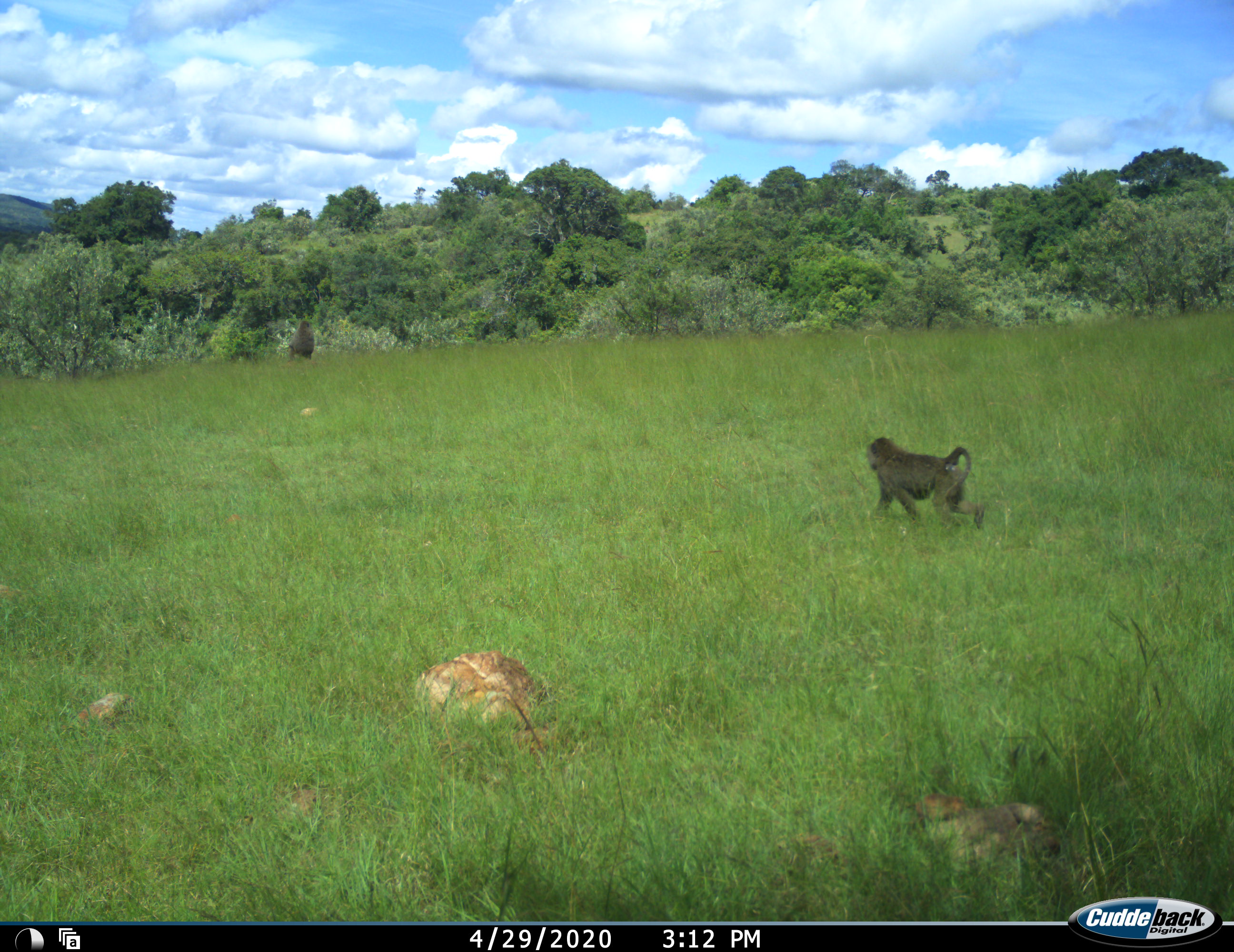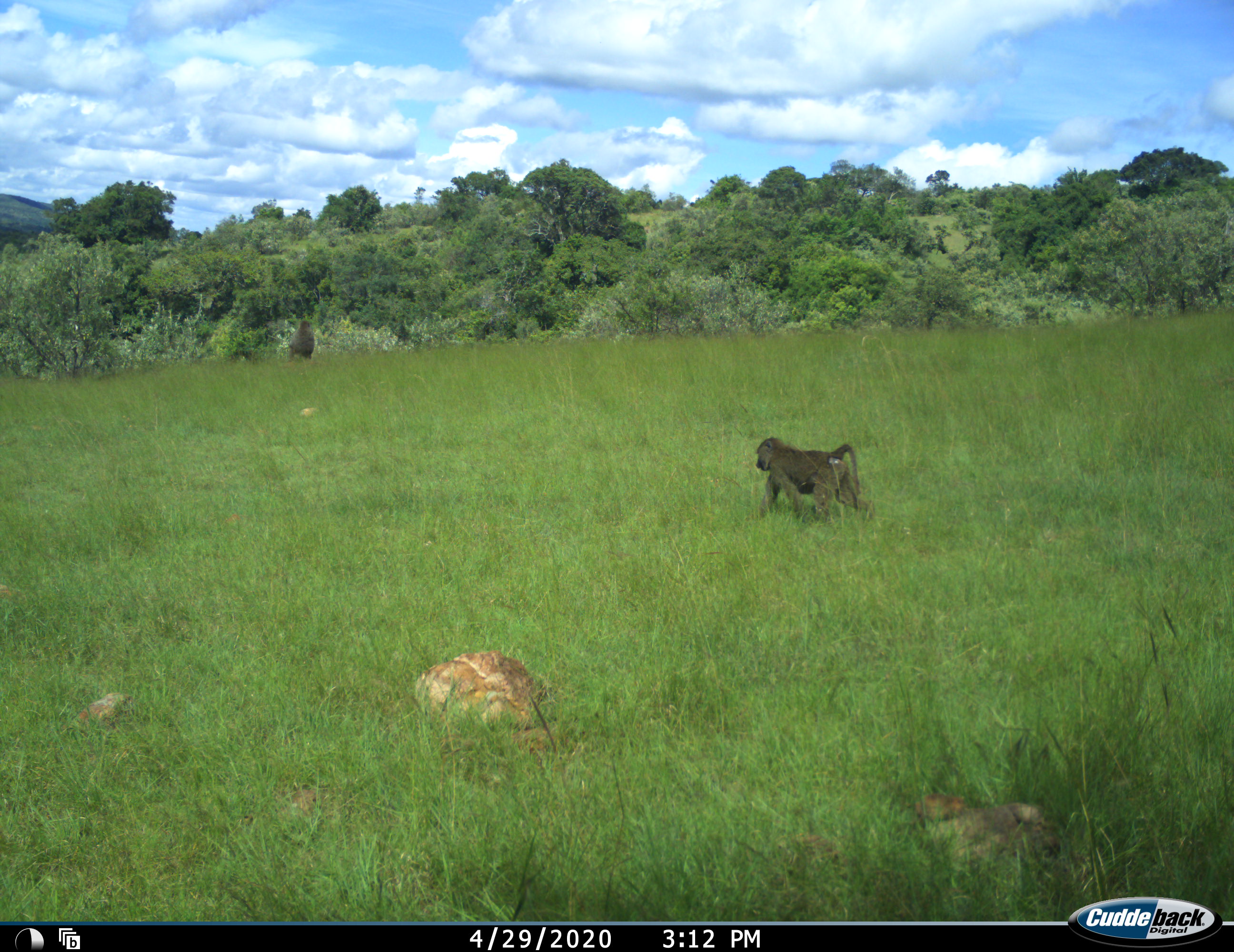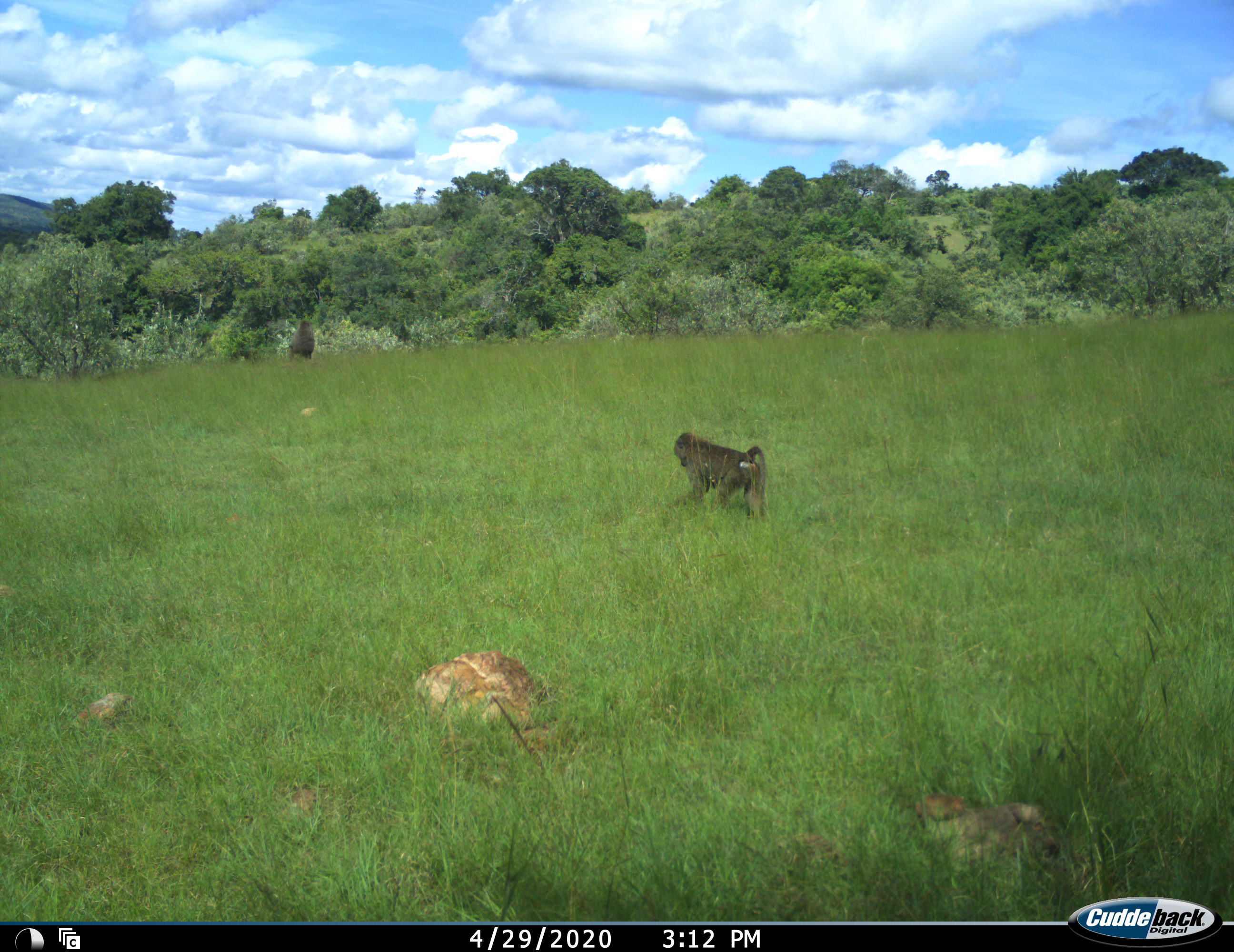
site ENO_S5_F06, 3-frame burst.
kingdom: Animalia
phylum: Chordata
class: Mammalia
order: Primates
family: Cercopithecidae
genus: Papio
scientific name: Papio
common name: baboon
Baboon (Papio), count 1. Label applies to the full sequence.